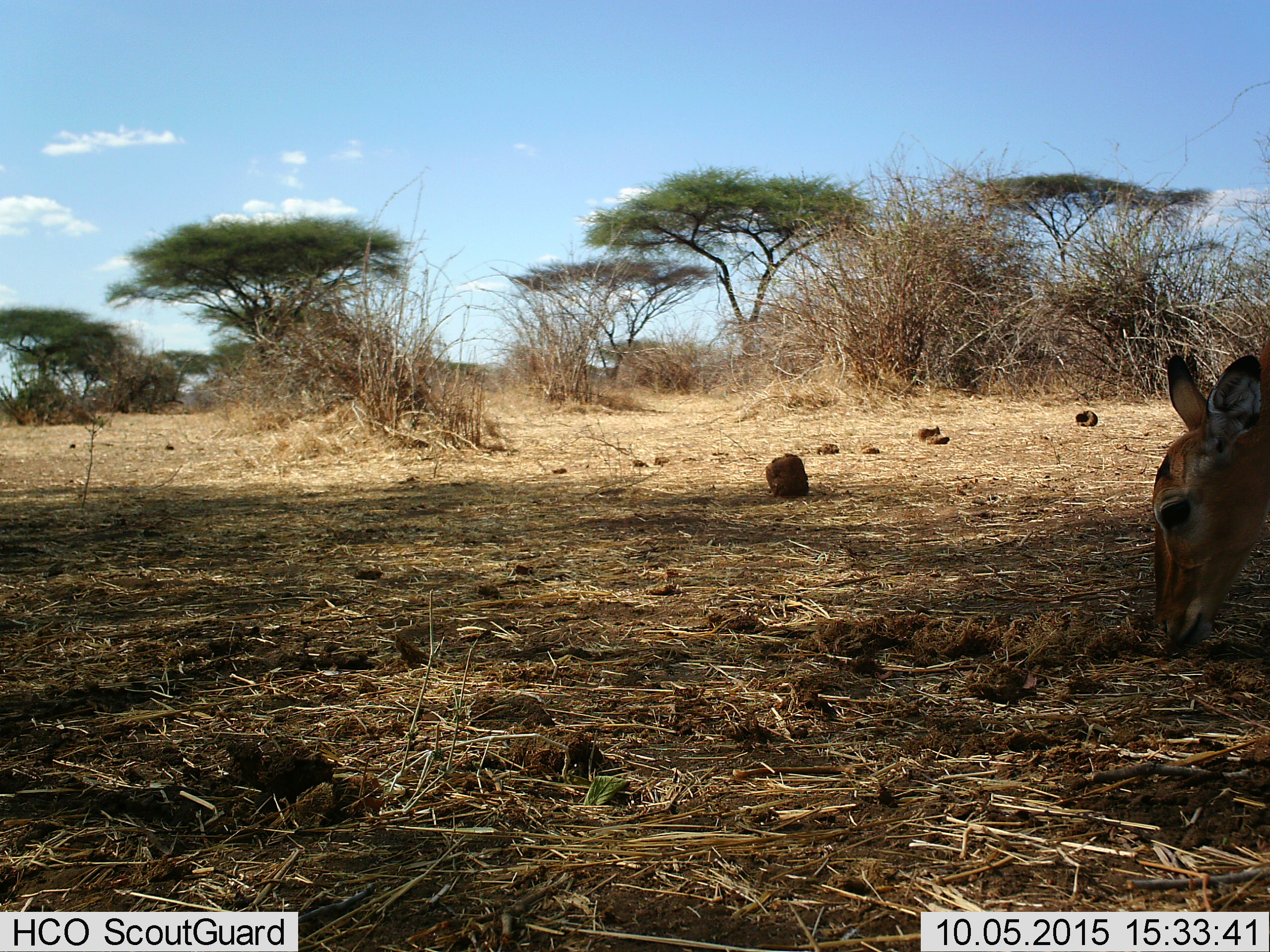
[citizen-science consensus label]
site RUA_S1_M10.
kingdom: Animalia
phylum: Chordata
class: Mammalia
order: Artiodactyla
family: Bovidae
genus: Aepyceros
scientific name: Aepyceros melampus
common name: impala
Impala (Aepyceros melampus), count 1. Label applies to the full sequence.